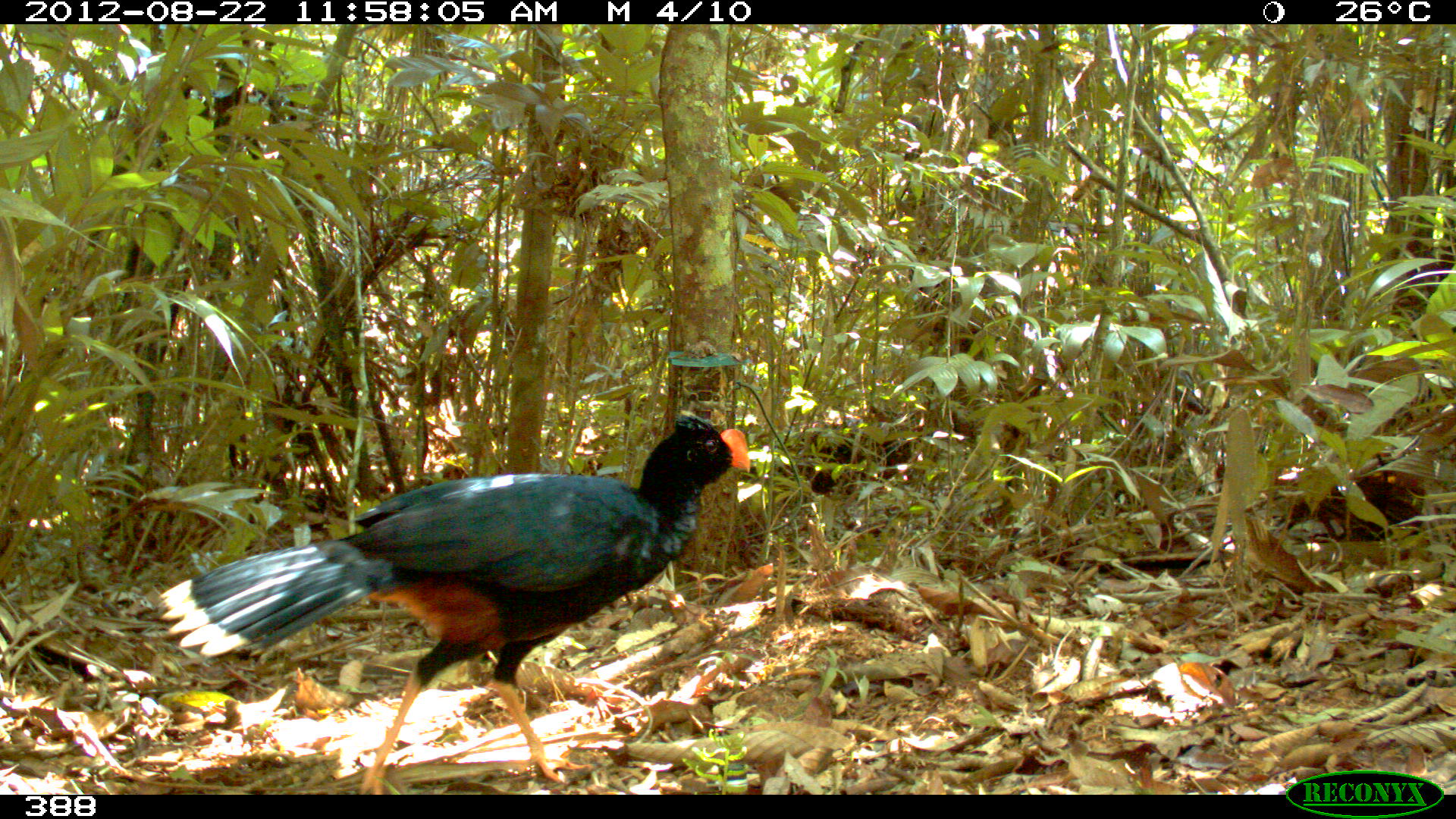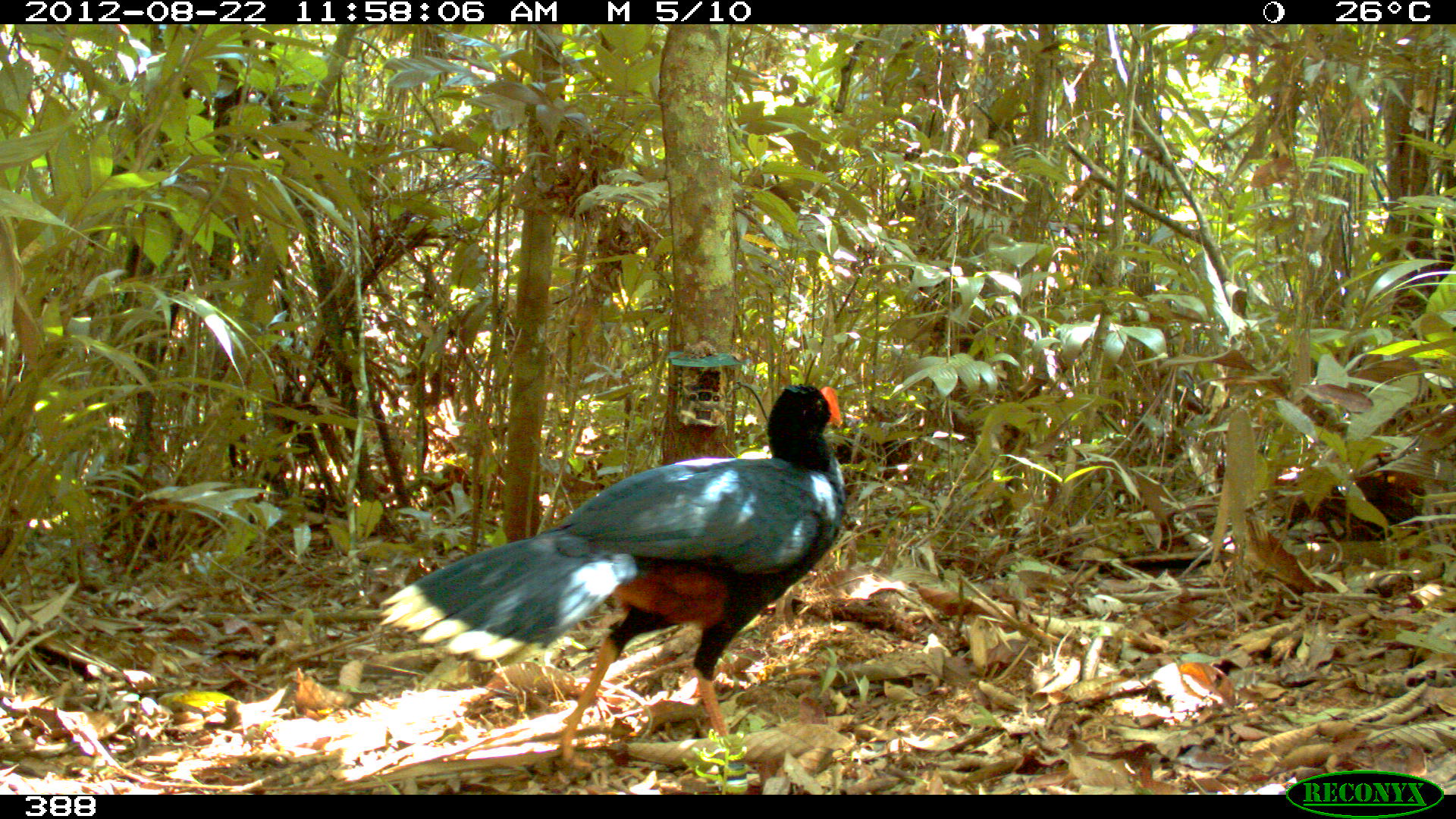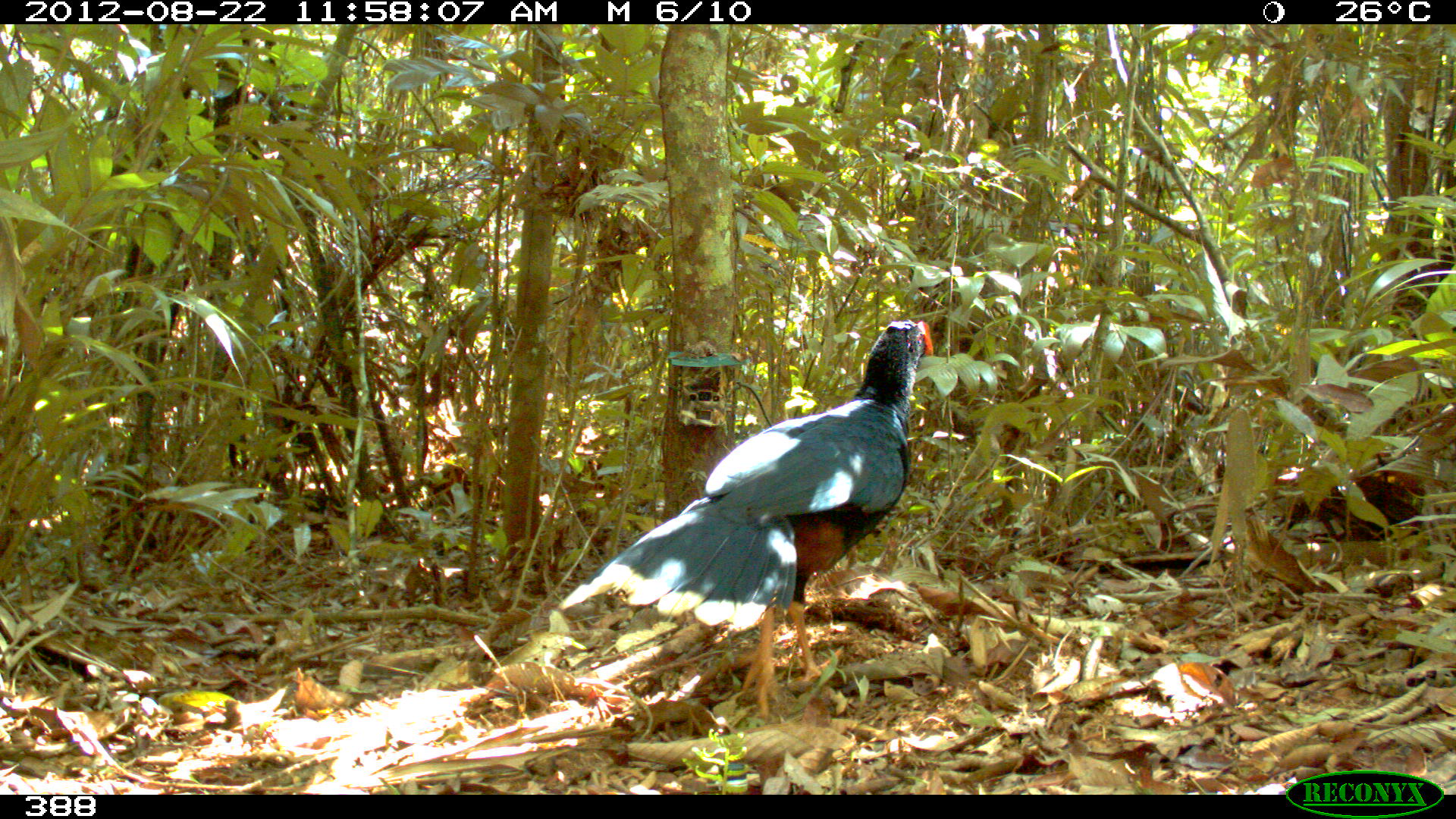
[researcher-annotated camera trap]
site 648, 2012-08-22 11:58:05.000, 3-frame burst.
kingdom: Animalia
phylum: Chordata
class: Aves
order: Galliformes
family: Cracidae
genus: Mitu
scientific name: Mitu tuberosum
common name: razor-billed curassow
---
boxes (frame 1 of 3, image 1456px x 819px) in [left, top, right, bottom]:
mitu tuberosum: [157, 411, 751, 790]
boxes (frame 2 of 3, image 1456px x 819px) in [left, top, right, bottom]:
mitu tuberosum: [376, 384, 846, 768]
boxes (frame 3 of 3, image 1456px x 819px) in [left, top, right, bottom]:
mitu tuberosum: [557, 316, 933, 716]